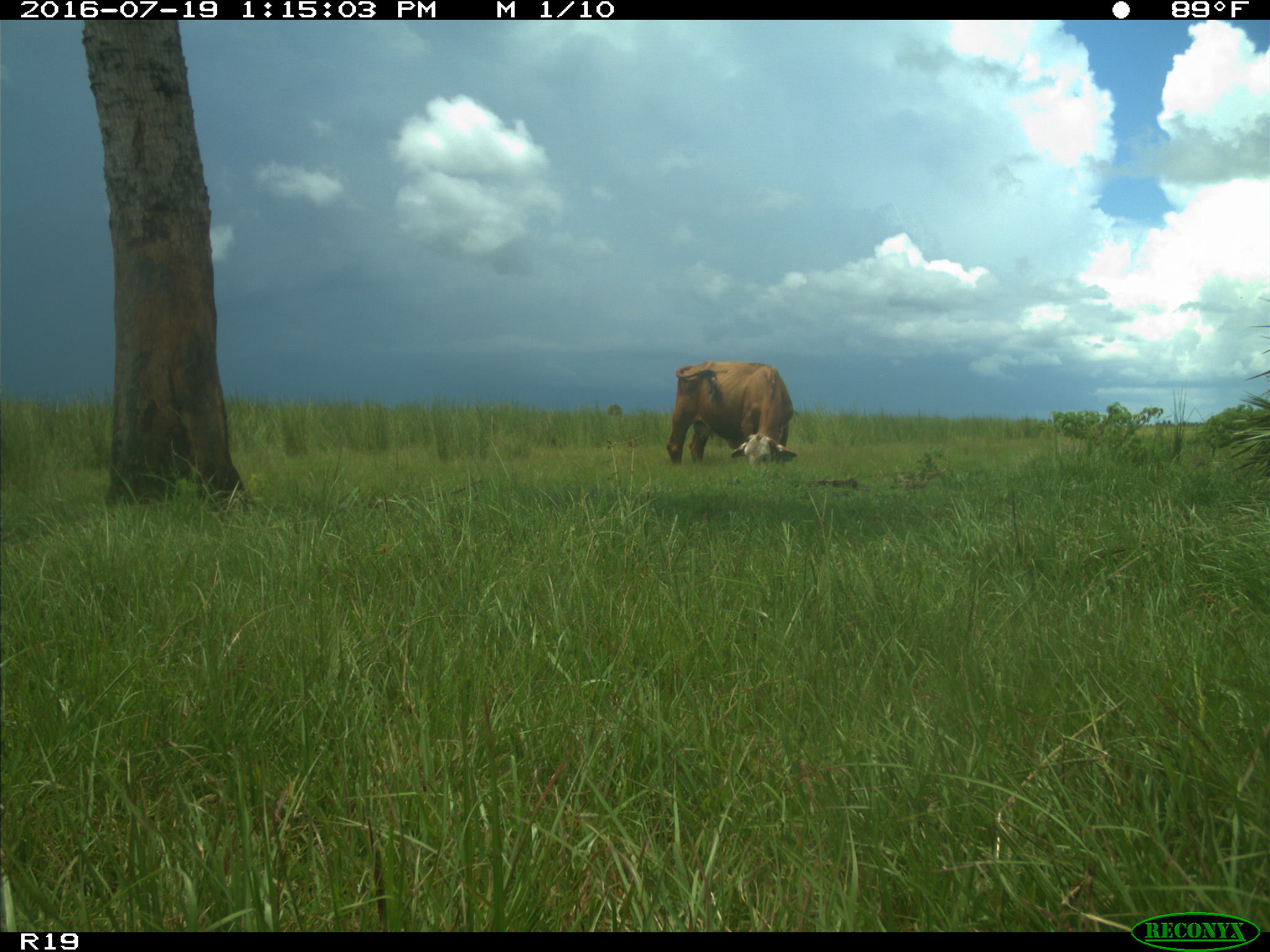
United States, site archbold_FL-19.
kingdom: Animalia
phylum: Chordata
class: Mammalia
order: Artiodactyla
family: Bovidae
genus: Bos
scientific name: Bos taurus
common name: domestic cow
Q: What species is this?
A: Bos taurus (domestic cow).